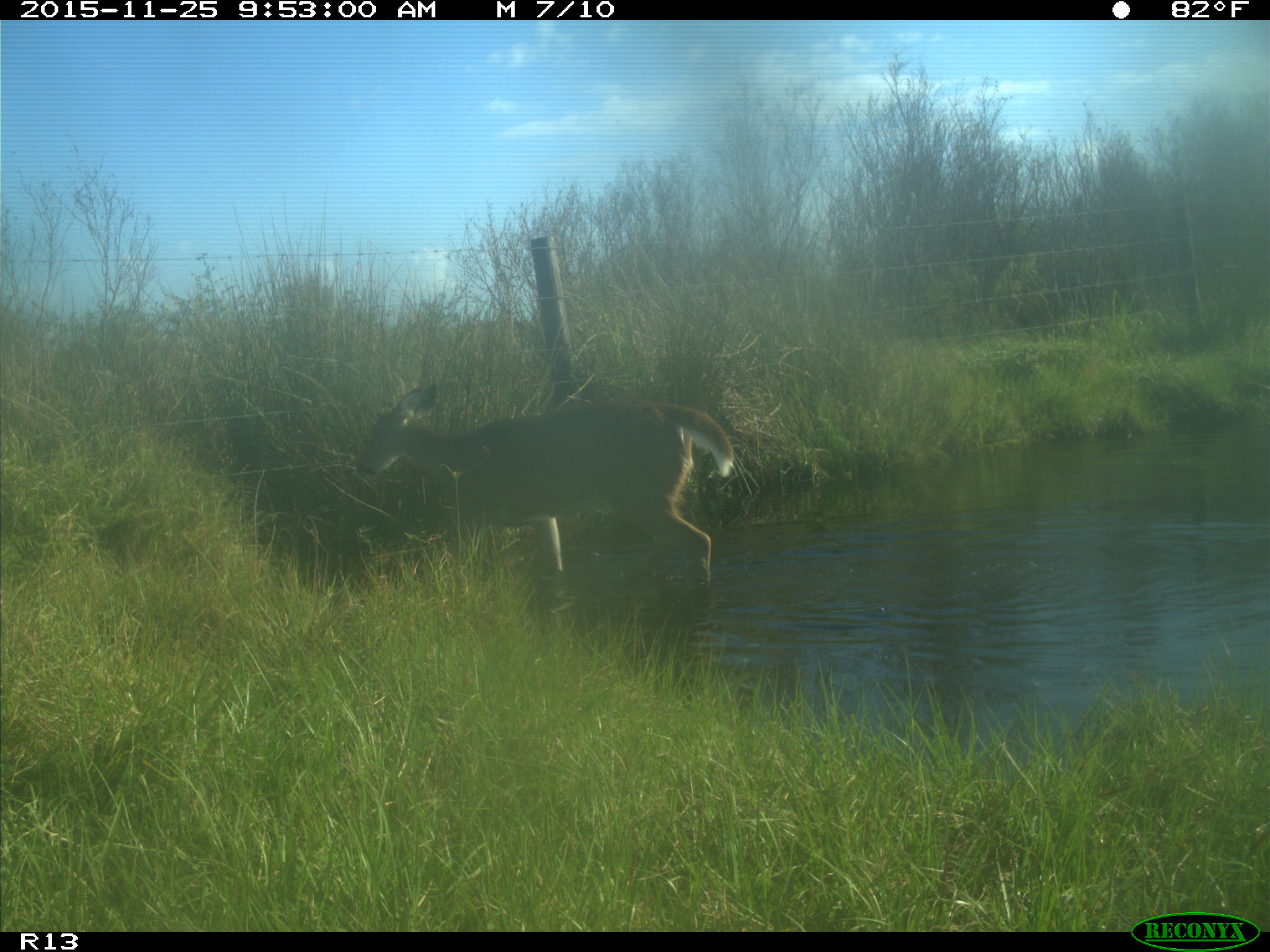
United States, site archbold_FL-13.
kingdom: Animalia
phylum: Chordata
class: Mammalia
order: Artiodactyla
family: Cervidae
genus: Odocoileus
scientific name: Odocoileus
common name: deer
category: unidentified deer